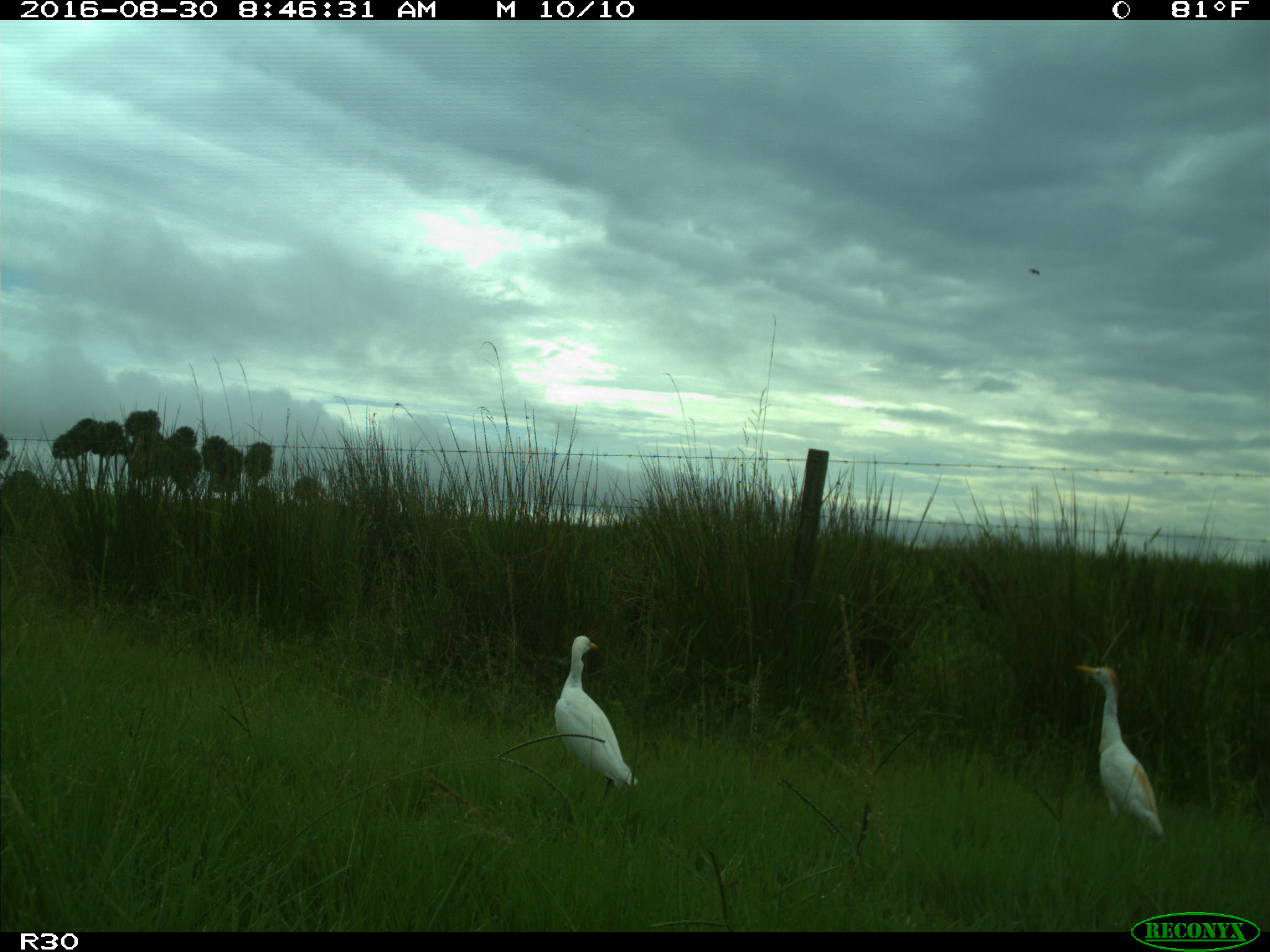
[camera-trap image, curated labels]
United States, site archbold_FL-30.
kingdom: Animalia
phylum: Chordata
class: Aves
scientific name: Aves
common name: birds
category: unidentified bird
Unidentified bird (birds) (Aves).